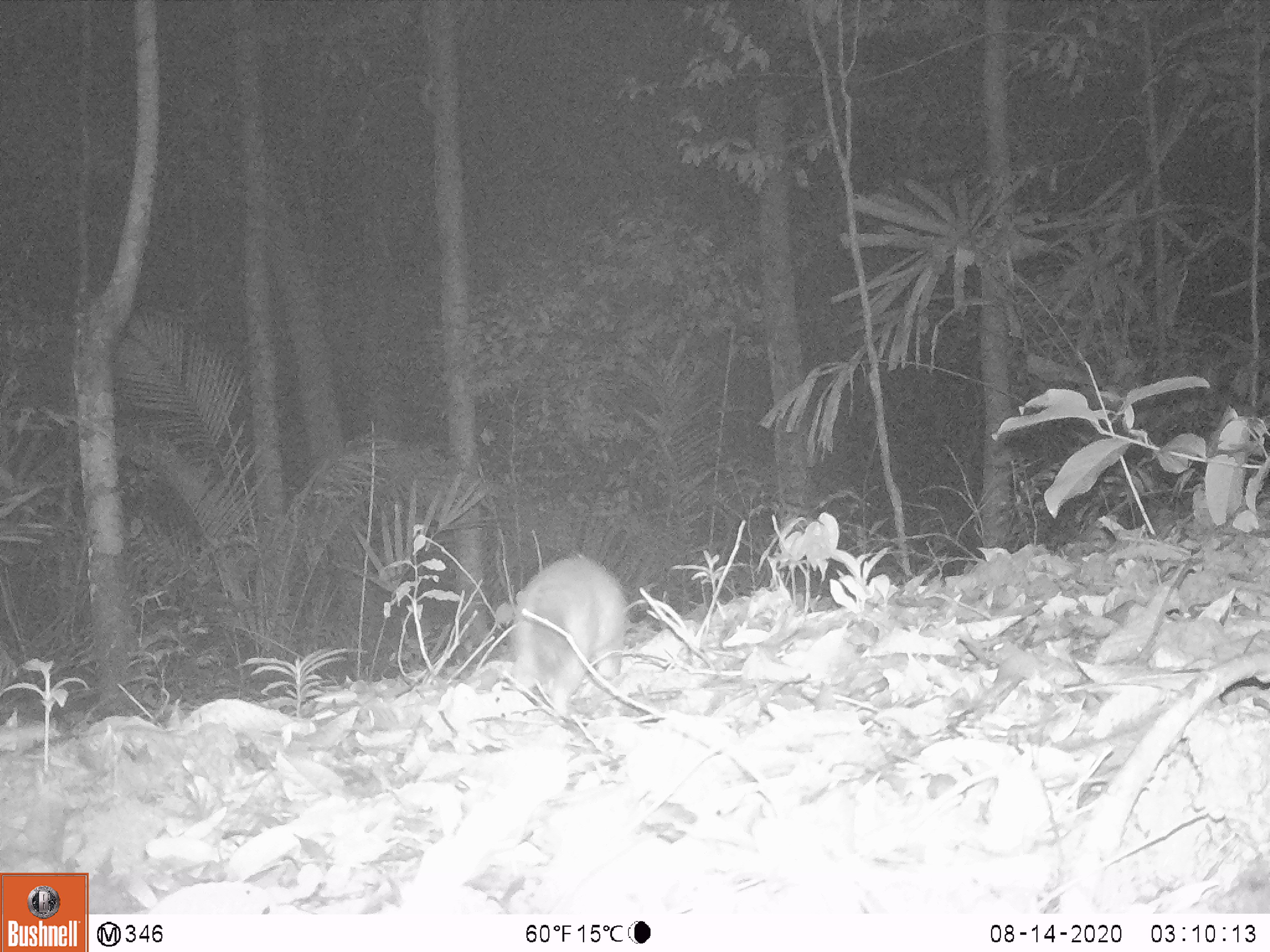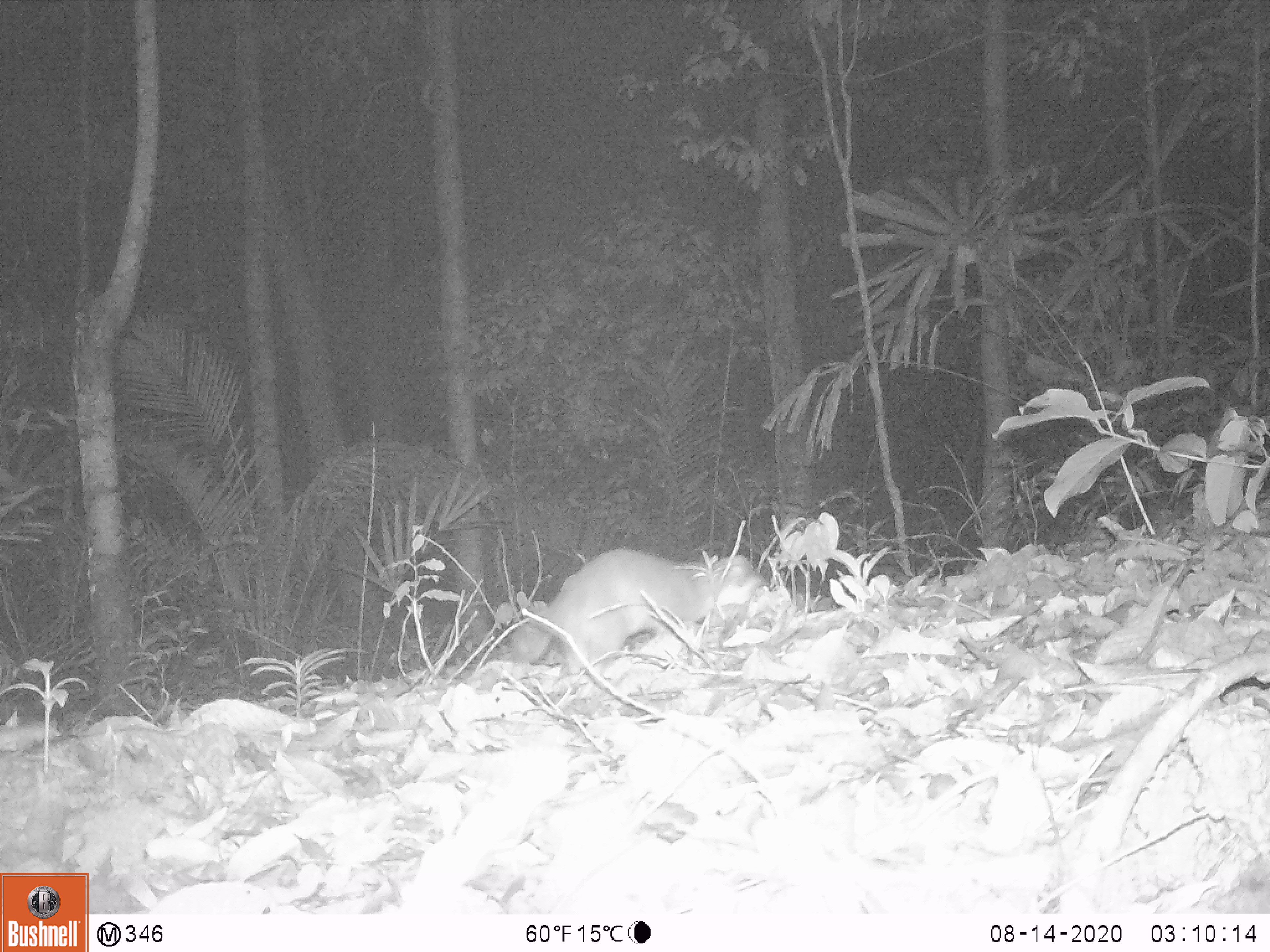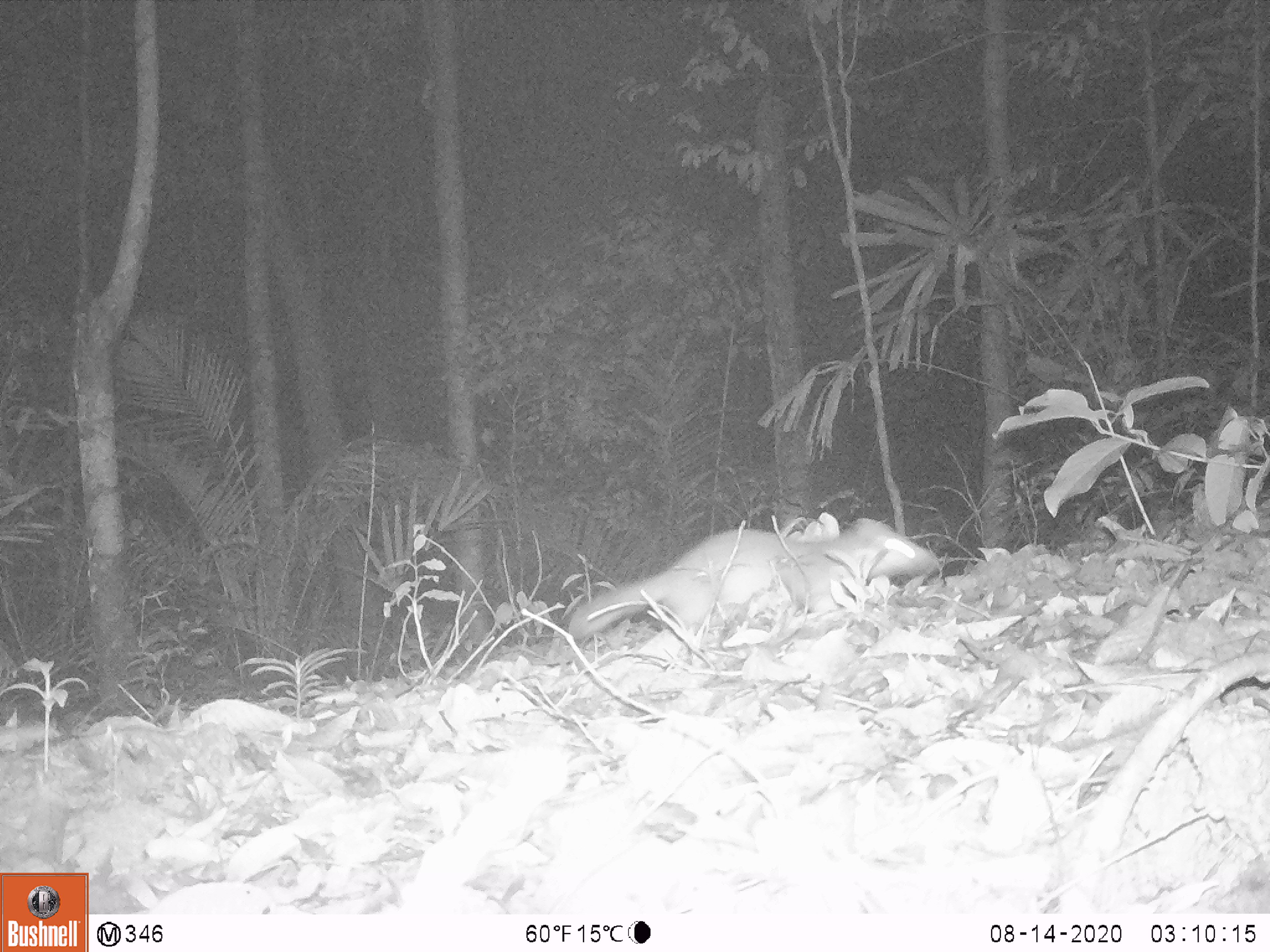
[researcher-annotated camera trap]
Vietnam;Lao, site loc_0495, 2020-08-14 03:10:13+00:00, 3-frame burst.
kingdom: Animalia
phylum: Chordata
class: Mammalia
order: Carnivora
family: Mustelidae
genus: Melogale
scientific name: Melogale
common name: ferret badger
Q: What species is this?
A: Ferret badger (Melogale).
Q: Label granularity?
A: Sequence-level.